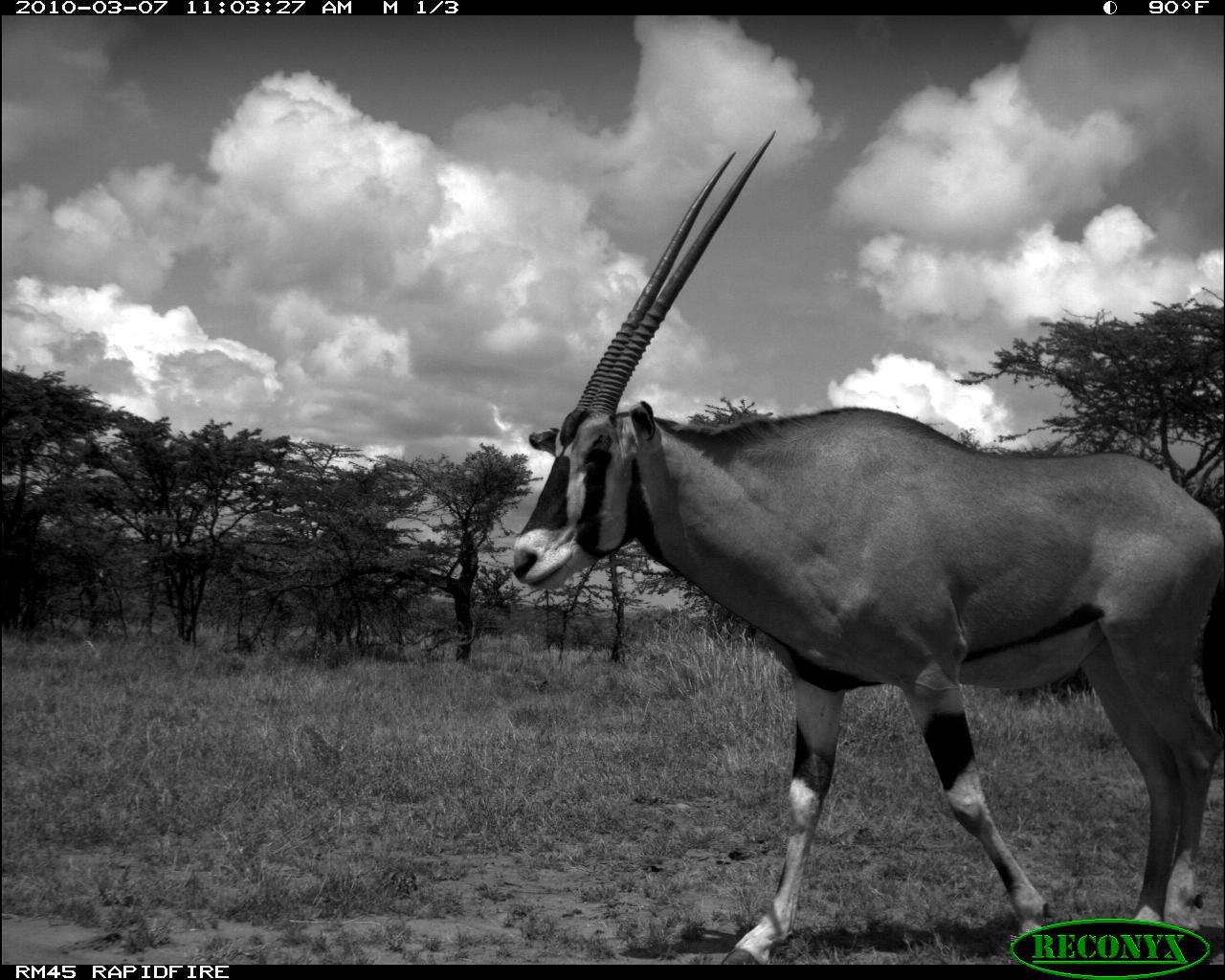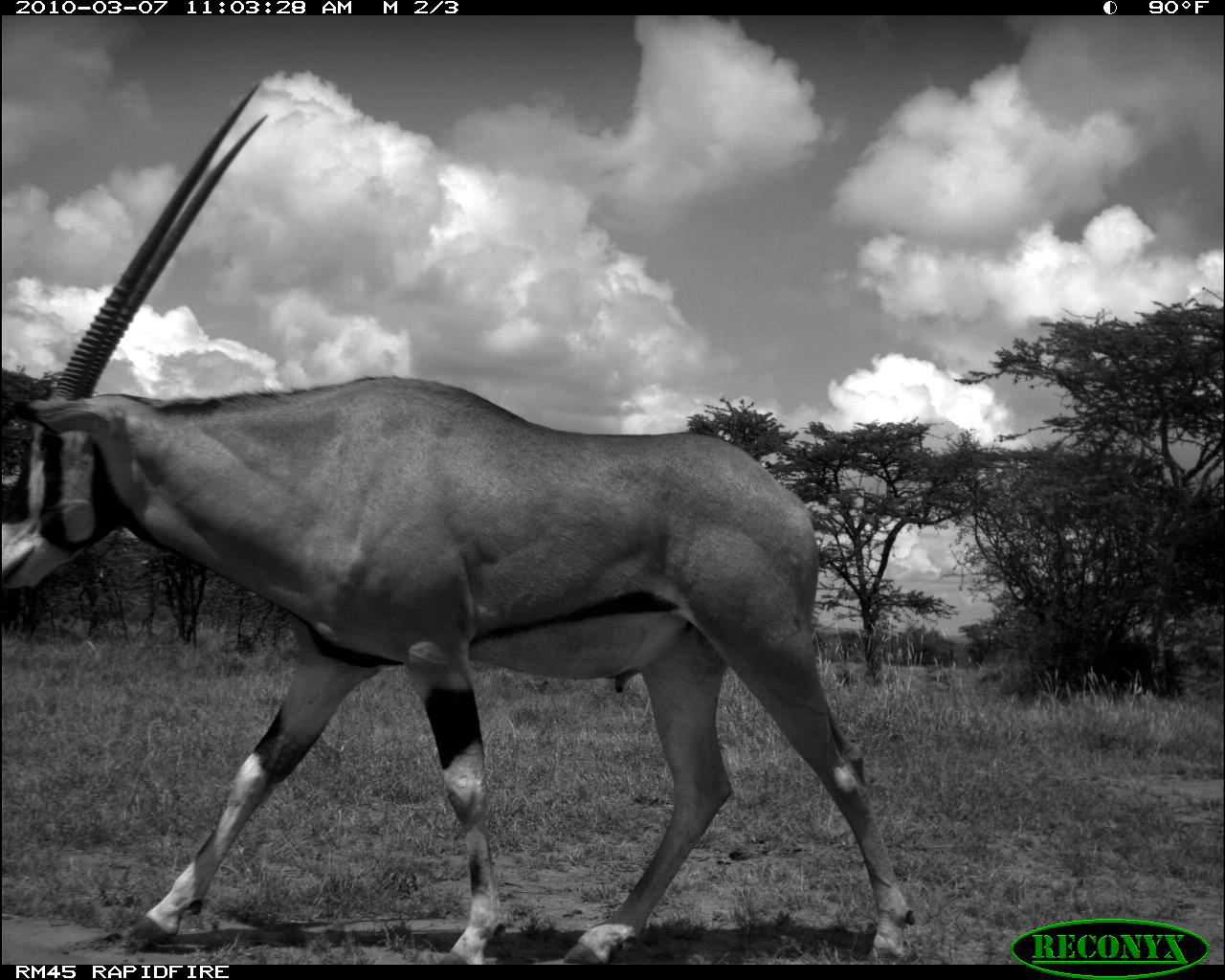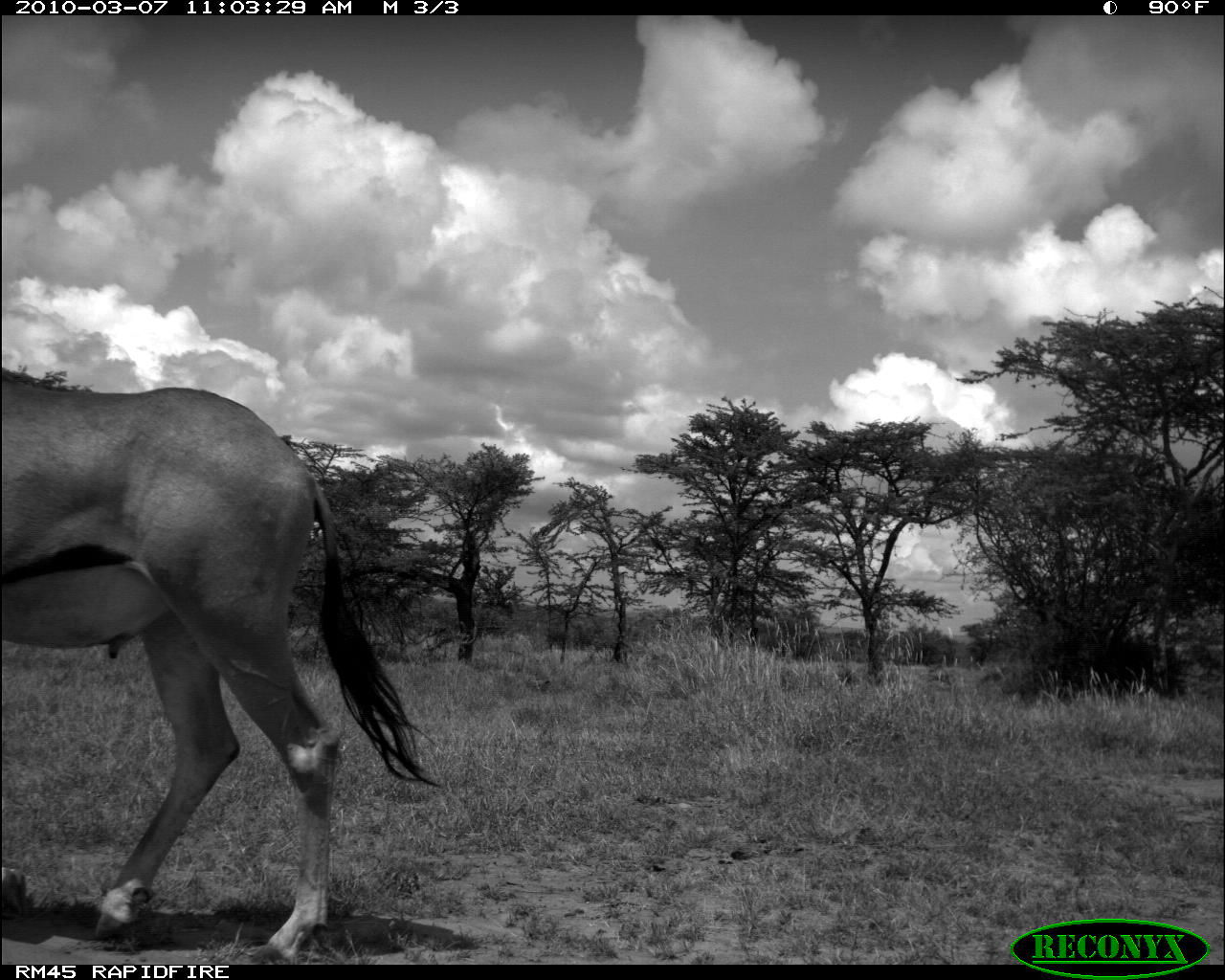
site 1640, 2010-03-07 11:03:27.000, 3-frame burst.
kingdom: Animalia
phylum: Chordata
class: Mammalia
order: Artiodactyla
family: Bovidae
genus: Oryx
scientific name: Oryx beisa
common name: east african oryx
Oryx beisa (east african oryx), count 1.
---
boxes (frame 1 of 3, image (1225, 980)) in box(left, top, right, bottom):
oryx beisa: box(512, 132, 1223, 967)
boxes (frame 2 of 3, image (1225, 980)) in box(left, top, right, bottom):
oryx beisa: box(2, 80, 917, 964)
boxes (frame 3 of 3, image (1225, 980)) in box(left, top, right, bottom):
oryx beisa: box(2, 371, 447, 960)